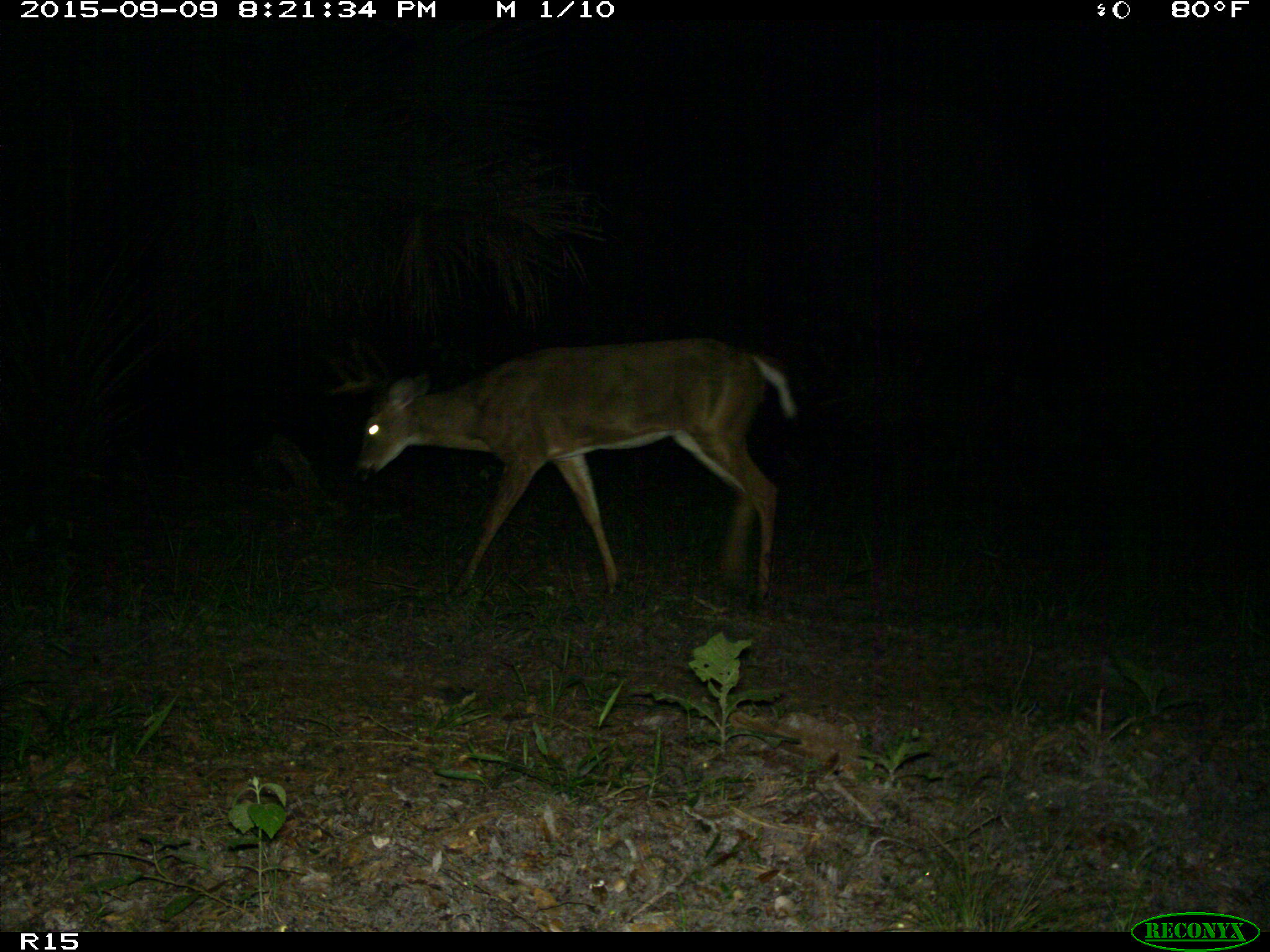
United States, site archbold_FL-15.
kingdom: Animalia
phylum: Chordata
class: Mammalia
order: Artiodactyla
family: Cervidae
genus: Odocoileus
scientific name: Odocoileus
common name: deer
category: unidentified deer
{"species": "unidentified deer (deer) (Odocoileus)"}